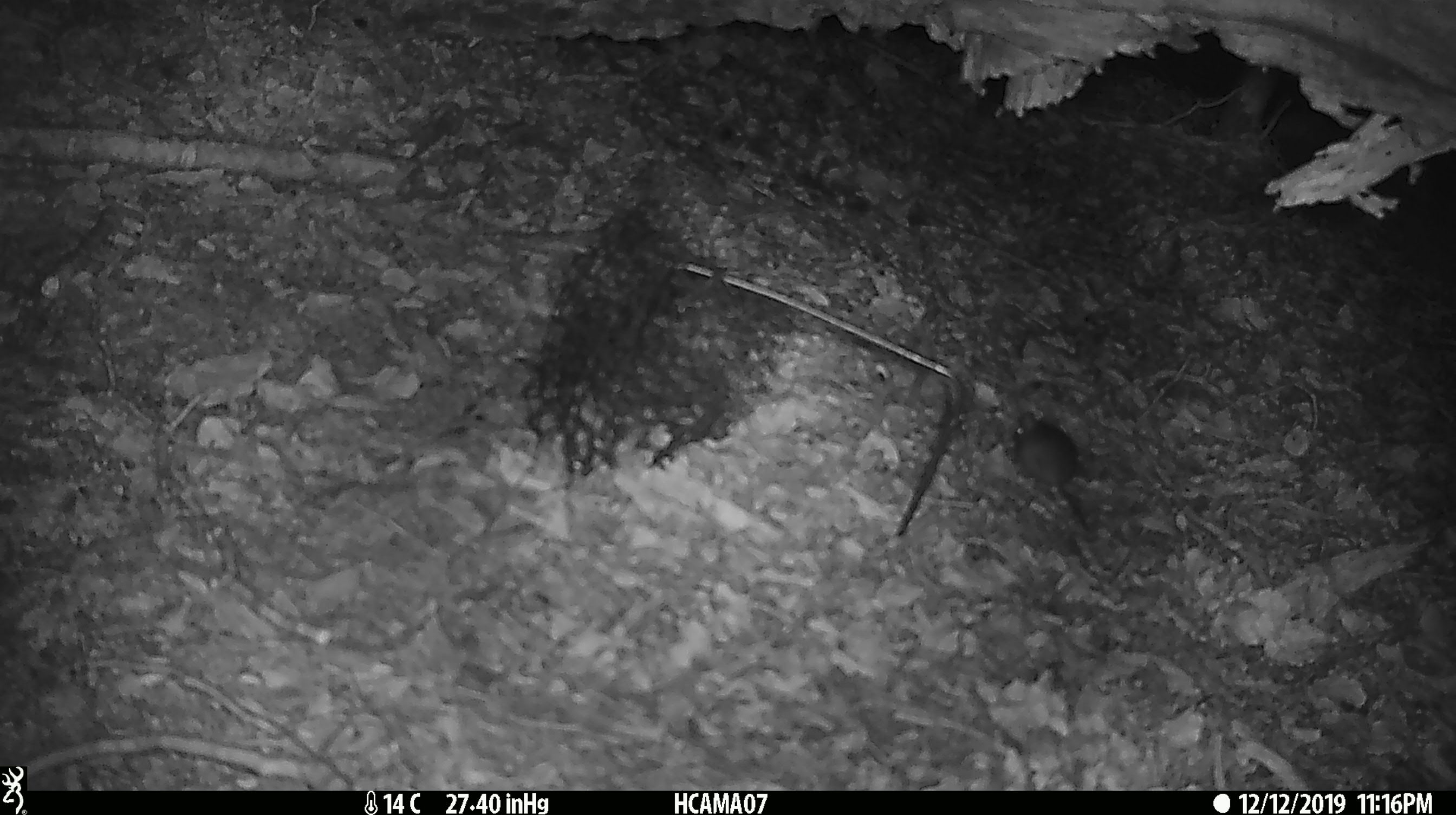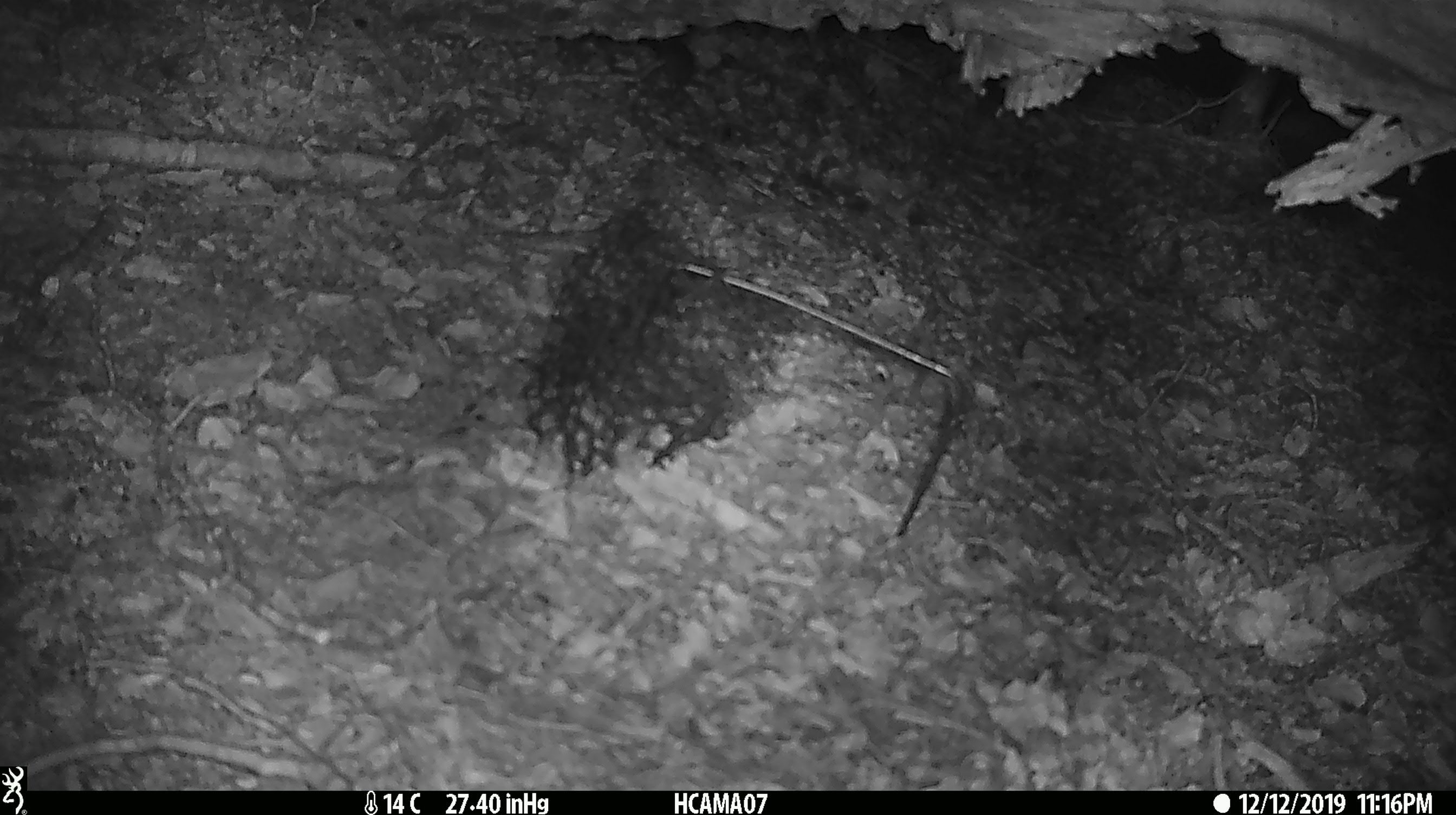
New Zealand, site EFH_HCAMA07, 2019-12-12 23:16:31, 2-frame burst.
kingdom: Animalia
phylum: Chordata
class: Mammalia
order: Rodentia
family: Muridae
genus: Mus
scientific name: Mus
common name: mouse